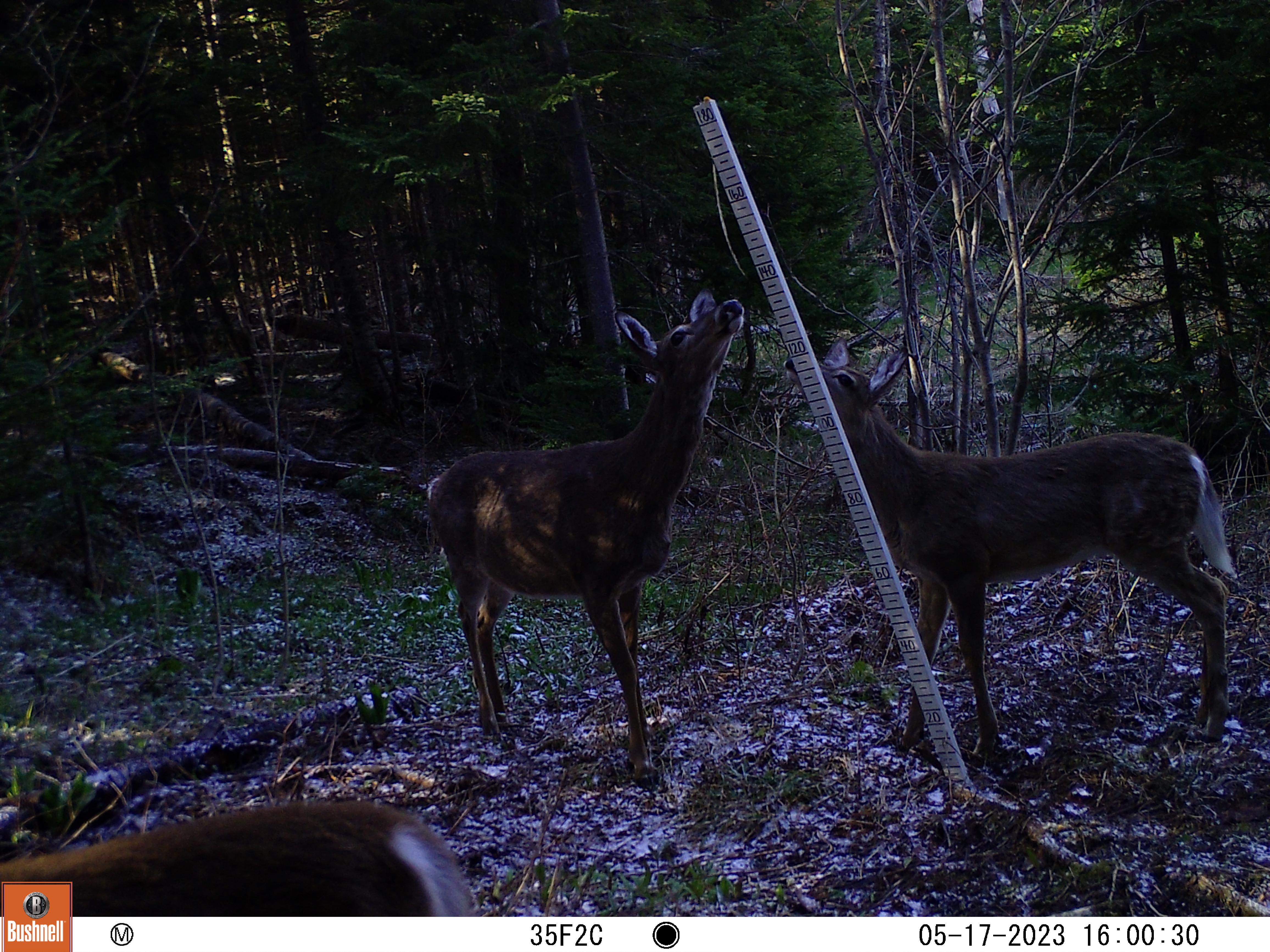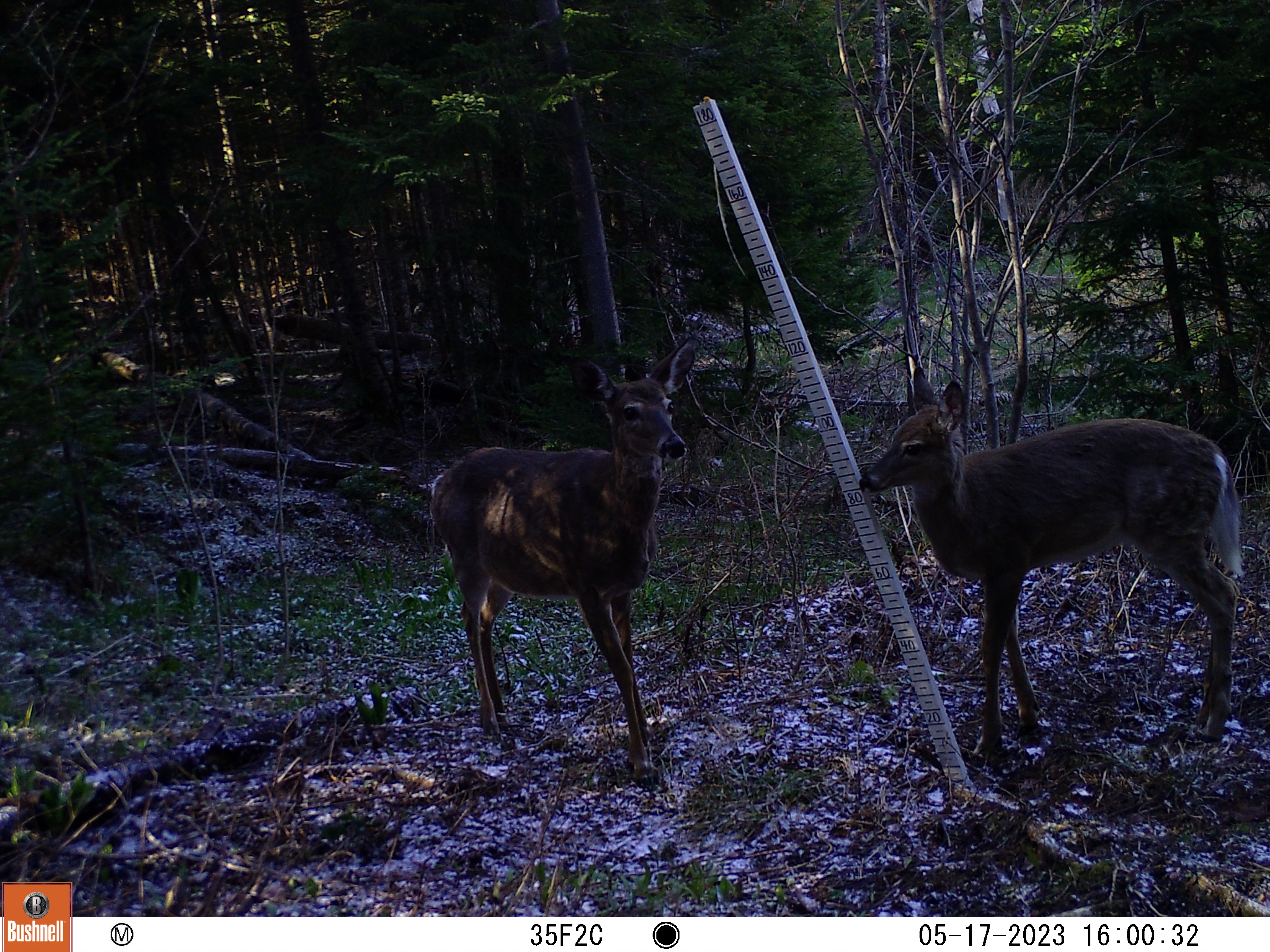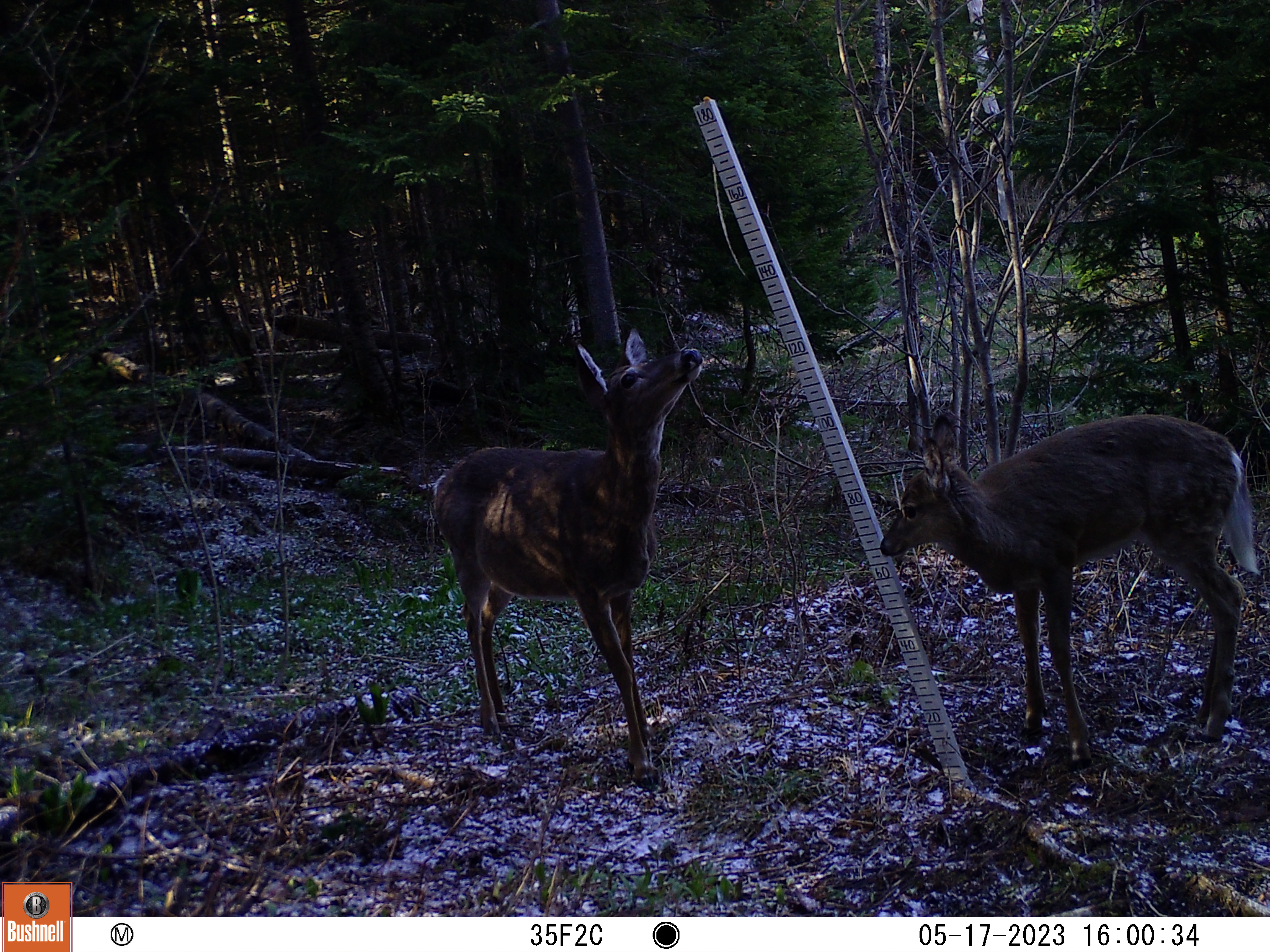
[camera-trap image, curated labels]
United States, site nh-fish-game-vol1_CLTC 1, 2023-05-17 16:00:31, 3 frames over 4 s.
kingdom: Animalia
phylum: Chordata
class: Mammalia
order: Artiodactyla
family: Cervidae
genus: Odocoileus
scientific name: Odocoileus virginianus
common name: white-tailed deer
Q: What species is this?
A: White-tailed deer (Odocoileus virginianus).